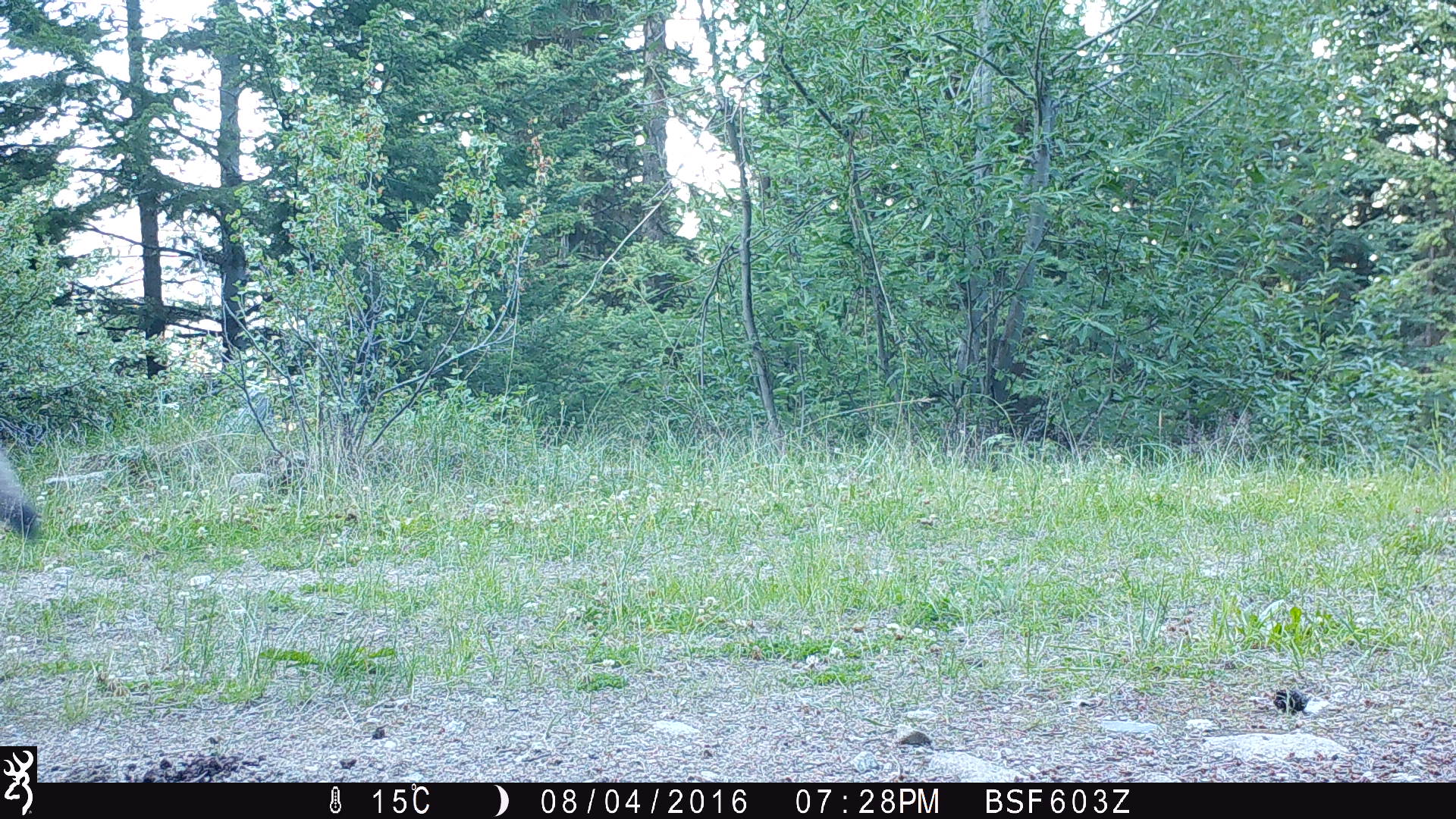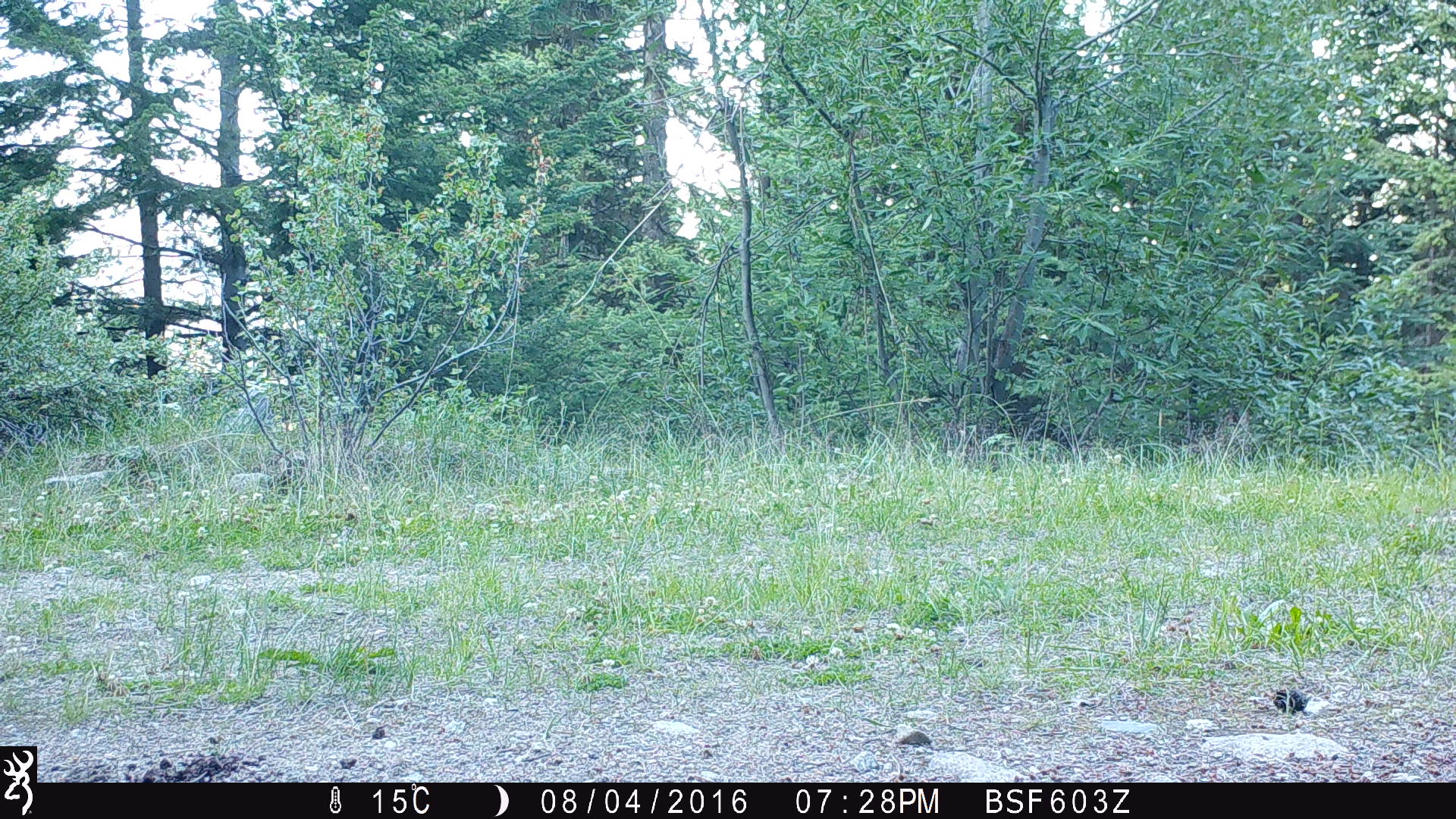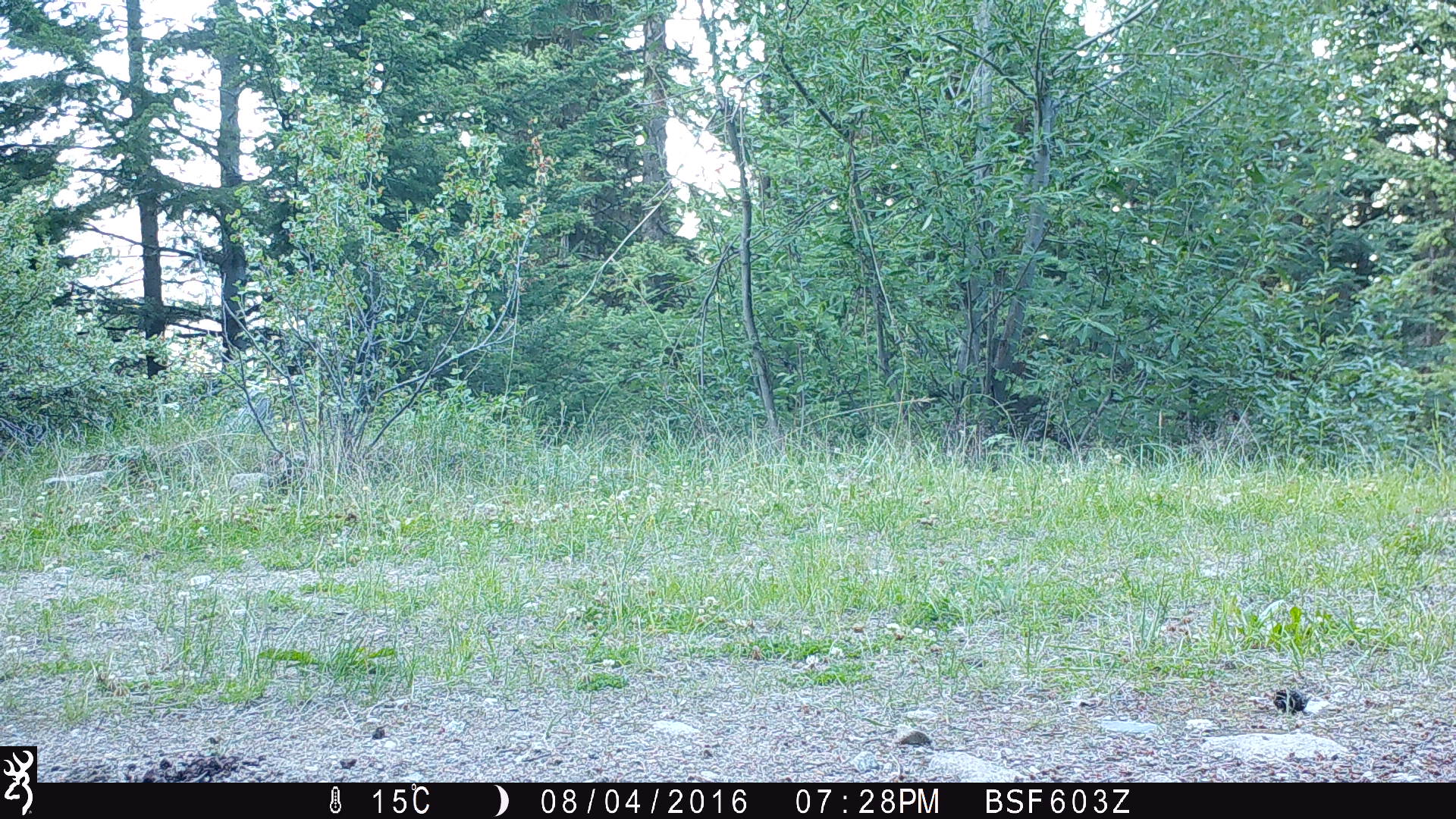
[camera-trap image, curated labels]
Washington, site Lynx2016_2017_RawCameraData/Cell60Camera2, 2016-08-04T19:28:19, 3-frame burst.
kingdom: Animalia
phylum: Chordata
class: Mammalia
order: Carnivora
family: Canidae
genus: Canis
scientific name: Canis latrans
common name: coyote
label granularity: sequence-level